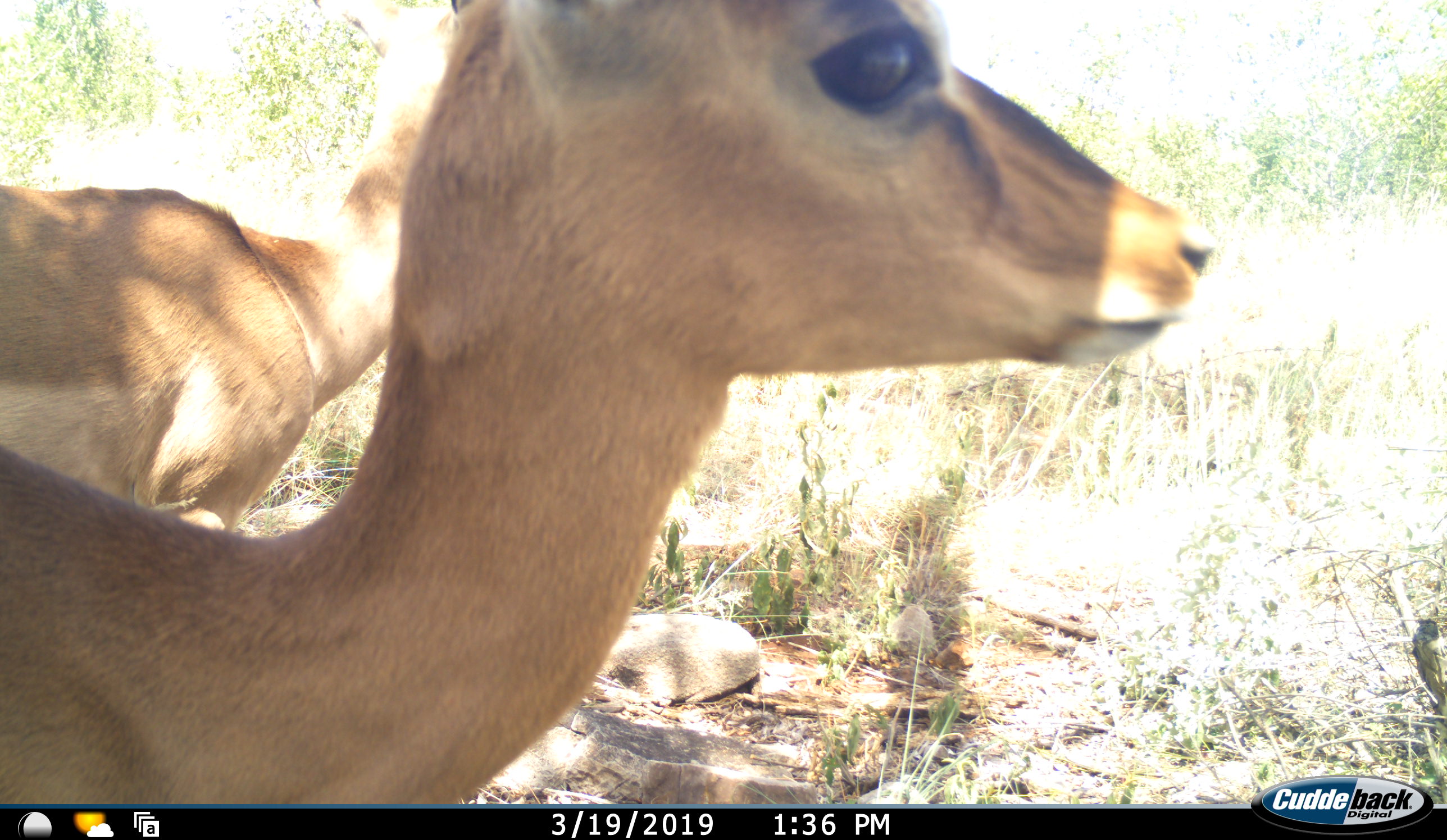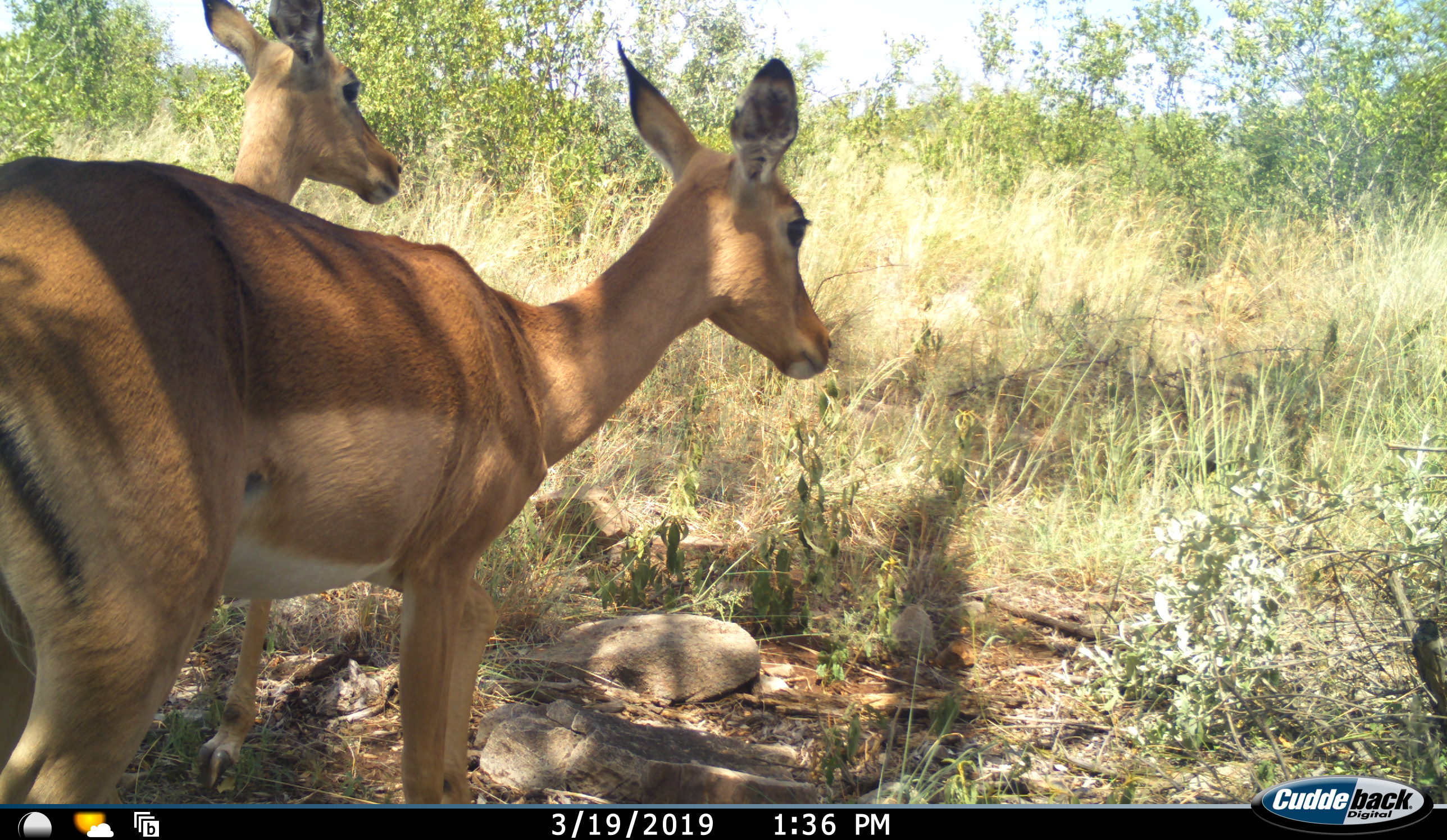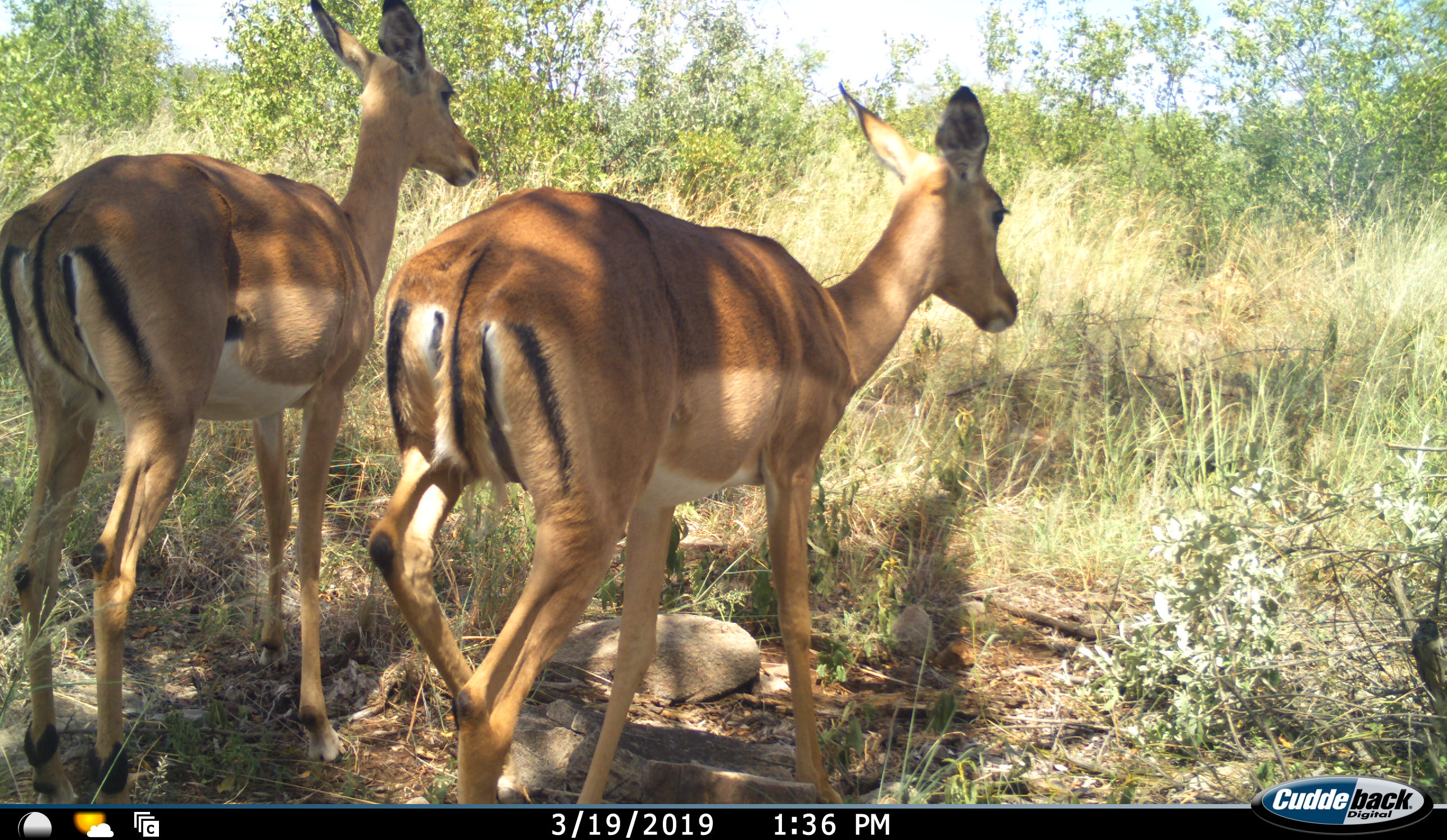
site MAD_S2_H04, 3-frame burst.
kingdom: Animalia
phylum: Chordata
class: Mammalia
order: Artiodactyla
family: Bovidae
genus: Aepyceros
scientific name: Aepyceros melampus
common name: impala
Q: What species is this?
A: Impala (Aepyceros melampus).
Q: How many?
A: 2.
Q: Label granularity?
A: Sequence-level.